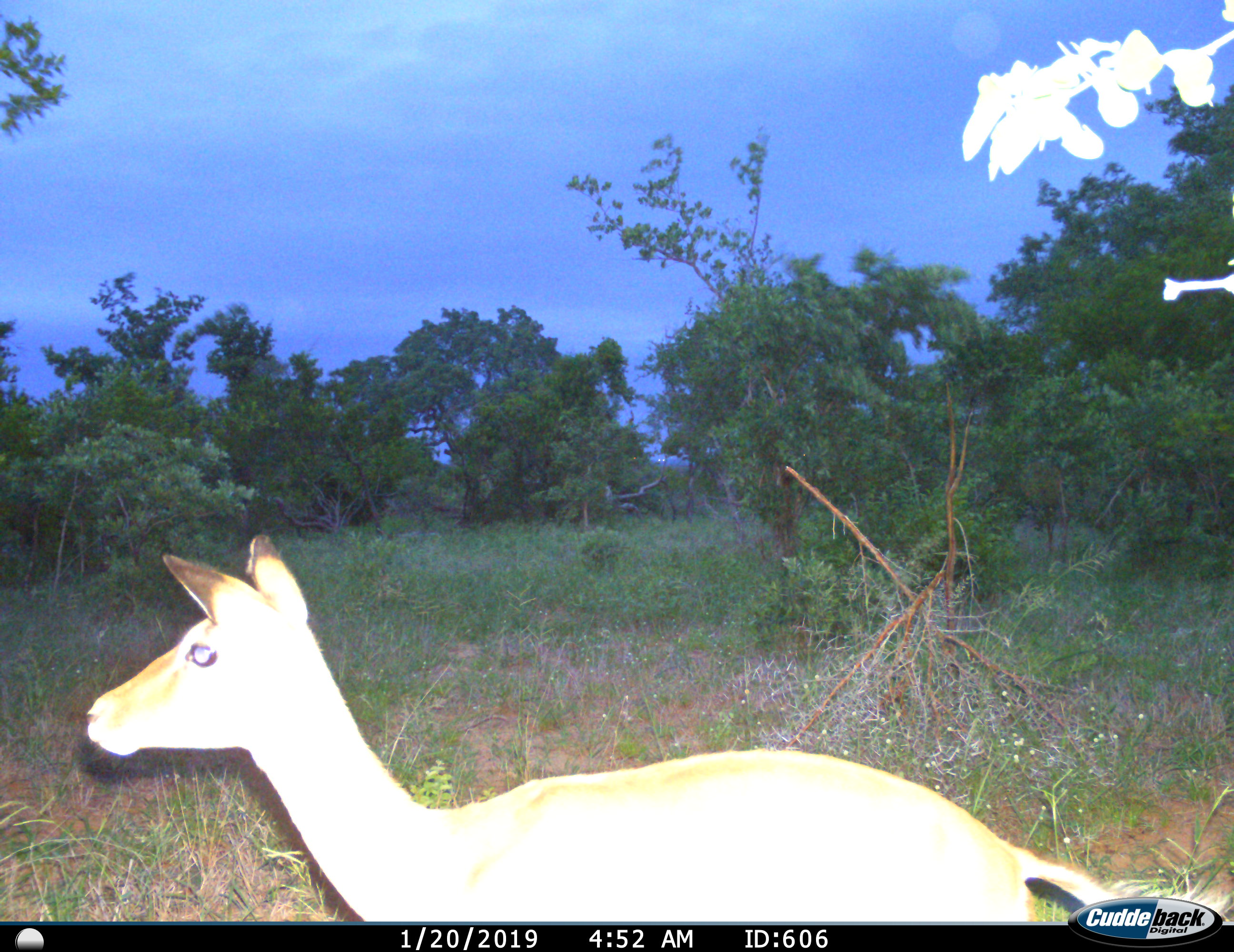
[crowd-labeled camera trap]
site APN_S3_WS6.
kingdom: Animalia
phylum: Chordata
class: Mammalia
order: Artiodactyla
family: Bovidae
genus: Aepyceros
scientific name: Aepyceros melampus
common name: impala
Impala (Aepyceros melampus), count 1. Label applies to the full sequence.